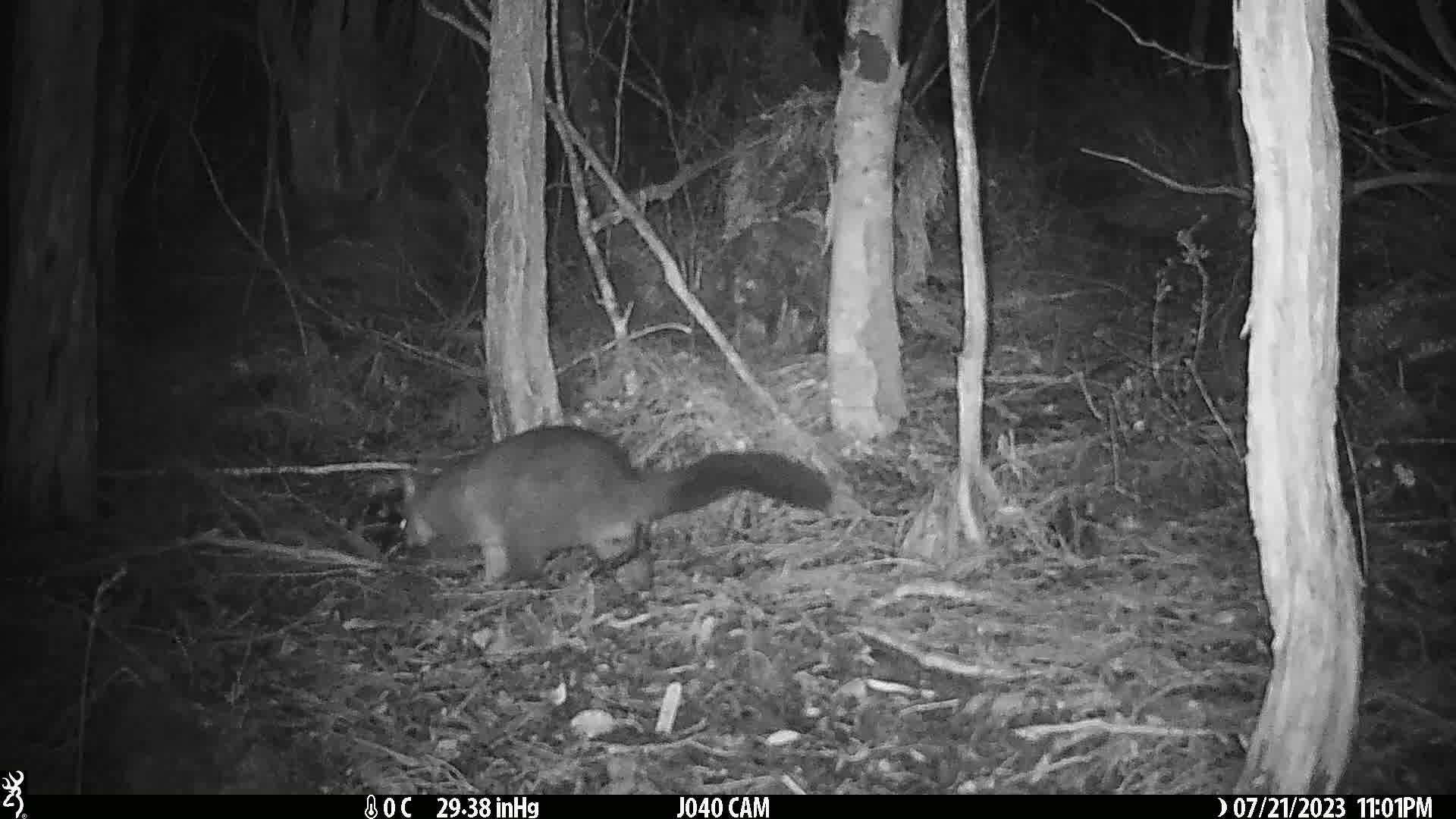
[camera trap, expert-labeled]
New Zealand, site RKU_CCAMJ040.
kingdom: Animalia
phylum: Chordata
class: Mammalia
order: Diprotodontia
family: Phalangeridae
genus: Trichosurus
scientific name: Trichosurus vulpecula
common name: common brushtail possum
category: possum